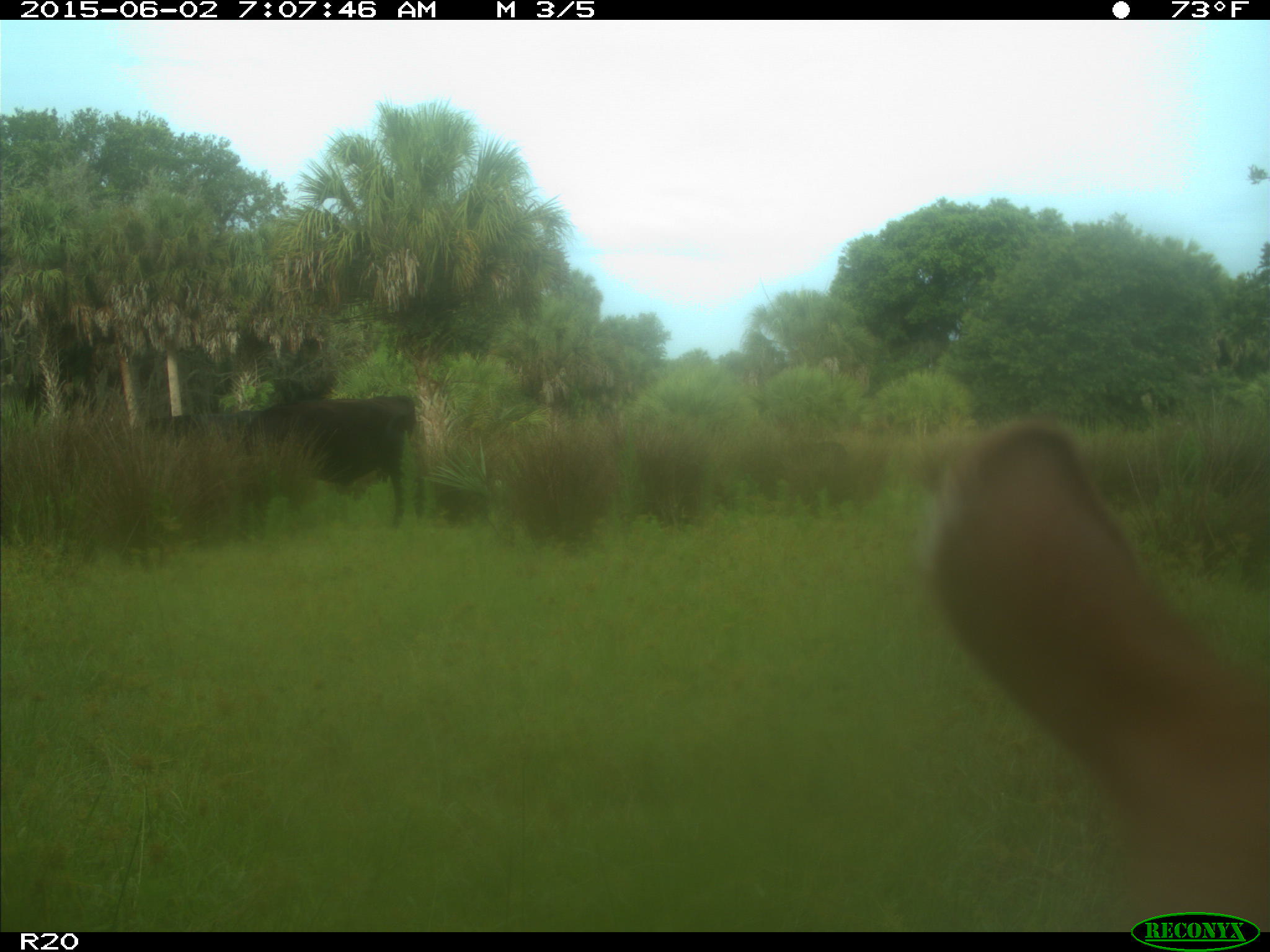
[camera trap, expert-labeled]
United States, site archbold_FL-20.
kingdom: Animalia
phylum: Chordata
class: Mammalia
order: Artiodactyla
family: Bovidae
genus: Bos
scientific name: Bos taurus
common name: domestic cow